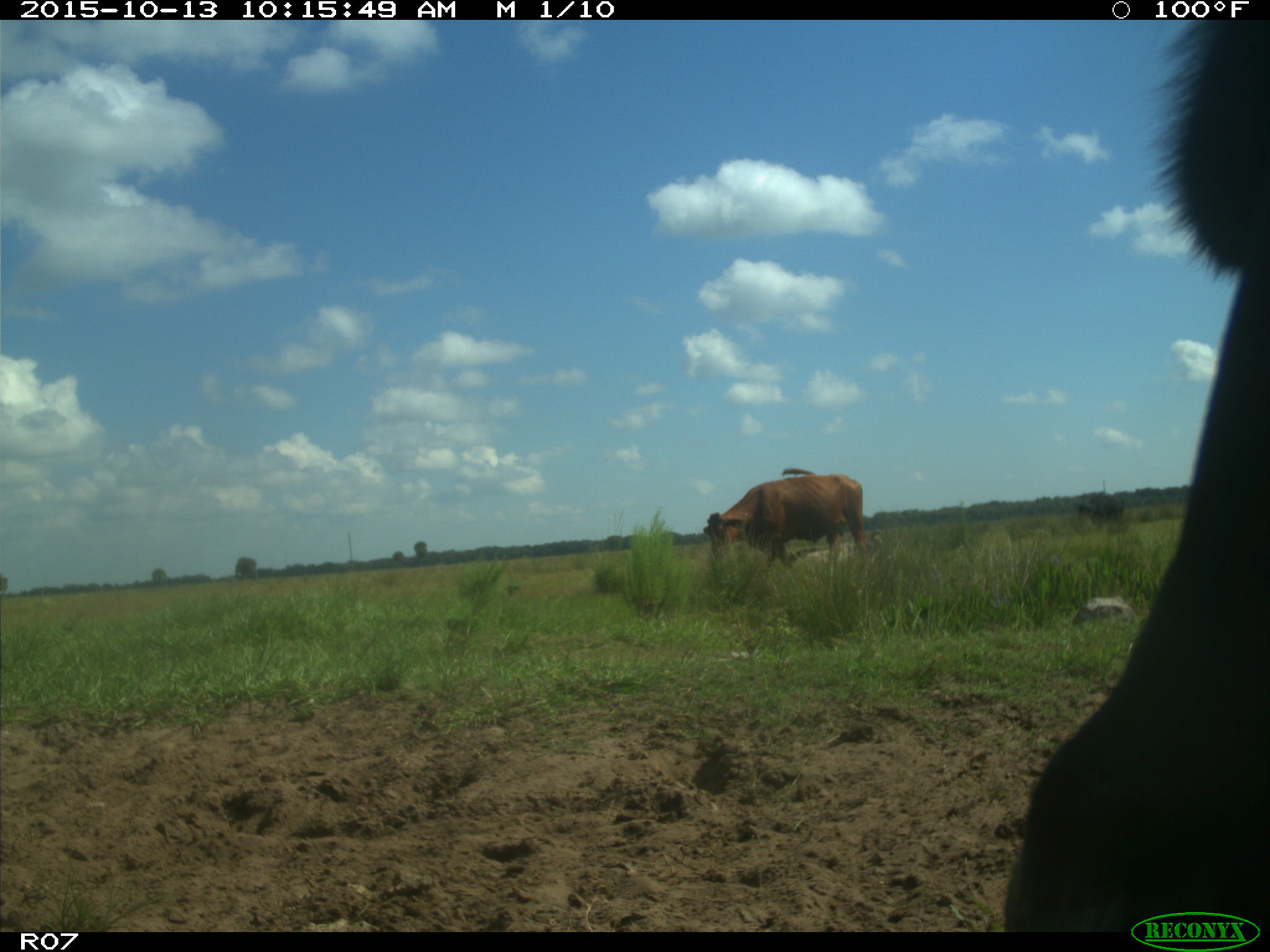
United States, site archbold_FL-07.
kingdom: Animalia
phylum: Chordata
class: Mammalia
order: Artiodactyla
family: Bovidae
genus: Bos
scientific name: Bos taurus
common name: domestic cow